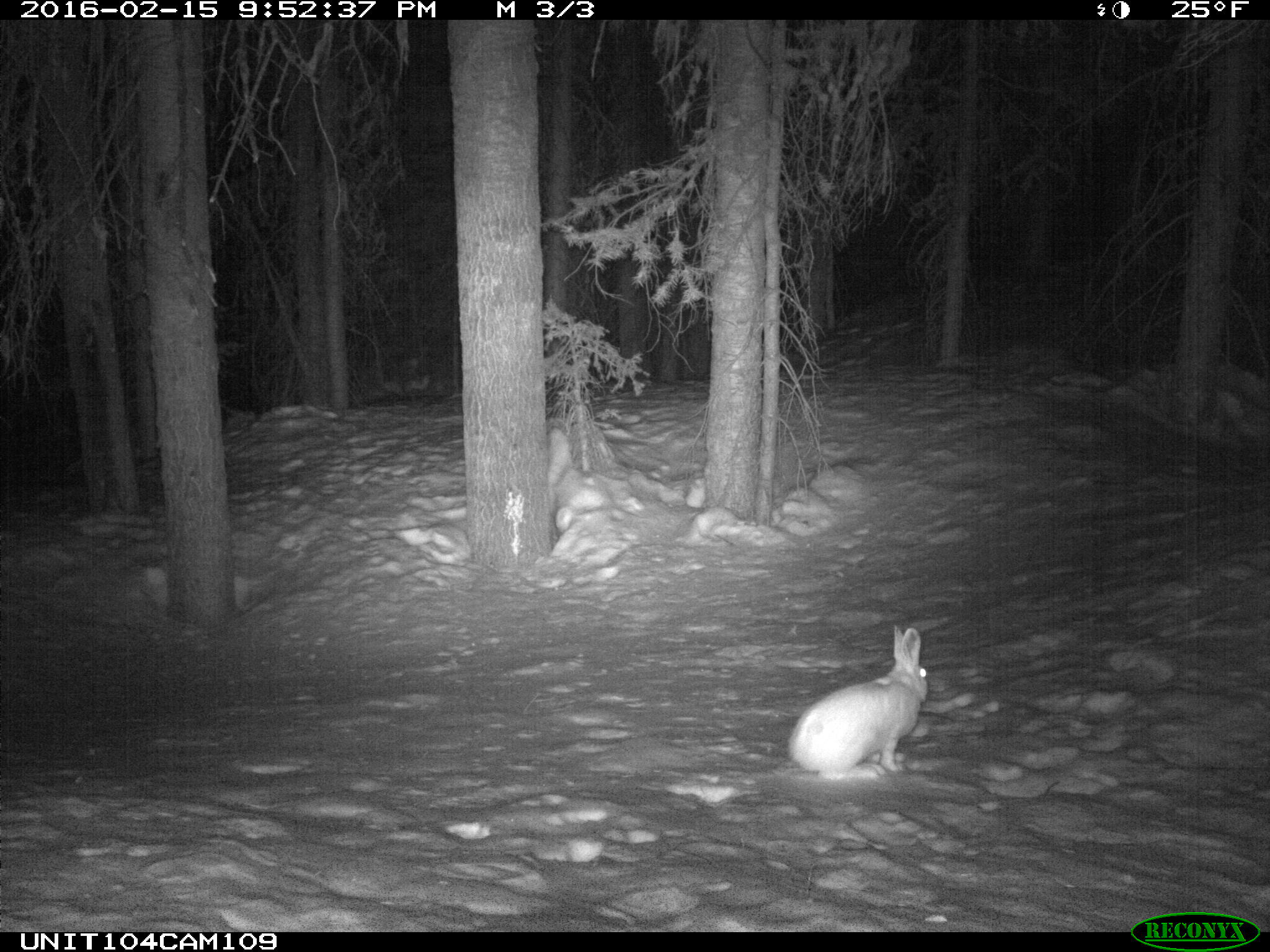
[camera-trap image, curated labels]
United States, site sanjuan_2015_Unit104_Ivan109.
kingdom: Animalia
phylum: Chordata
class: Mammalia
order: Lagomorpha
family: Leporidae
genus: Lepus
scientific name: Lepus americanus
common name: snowshoe hare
Lepus americanus (snowshoe hare).